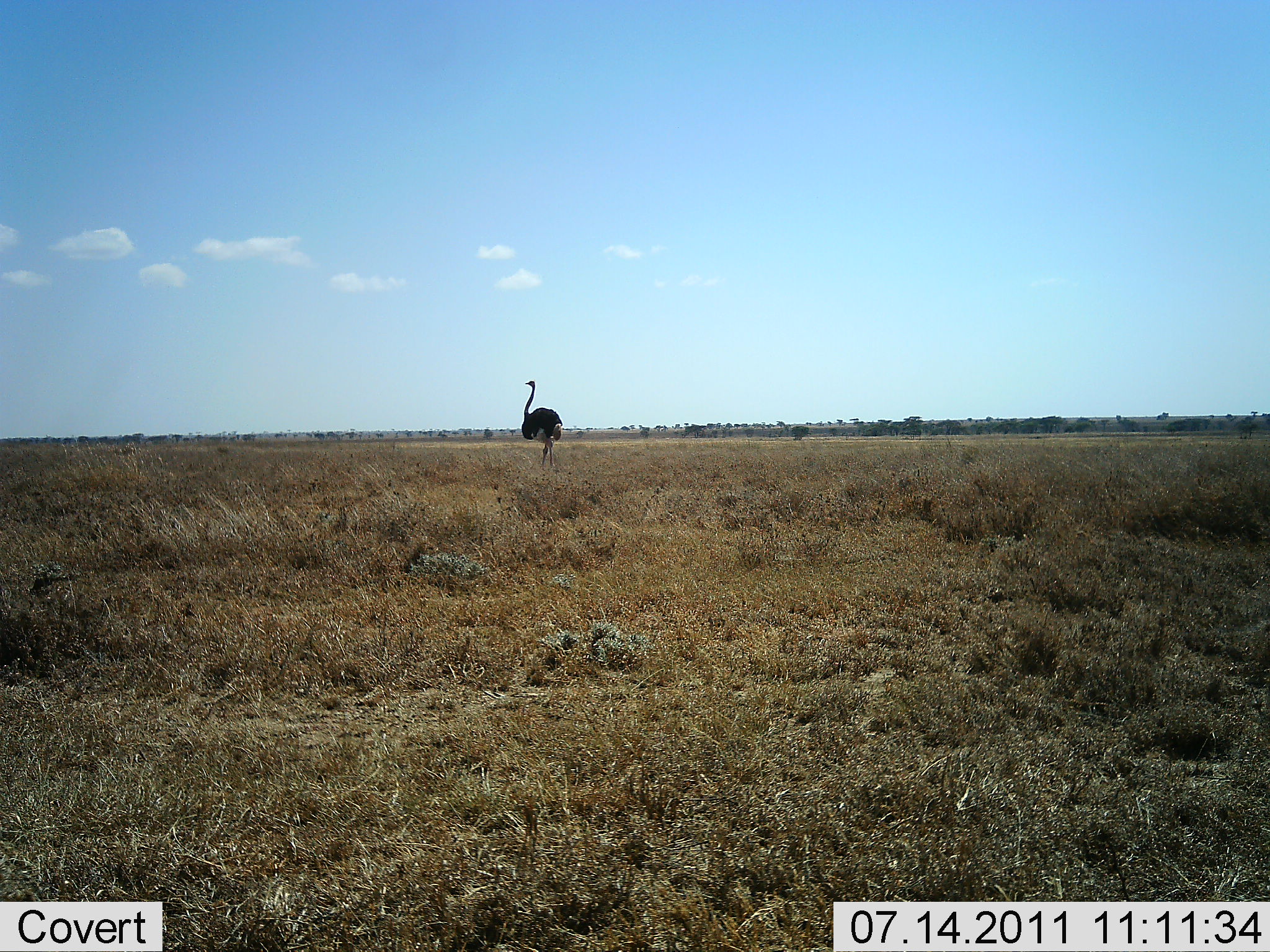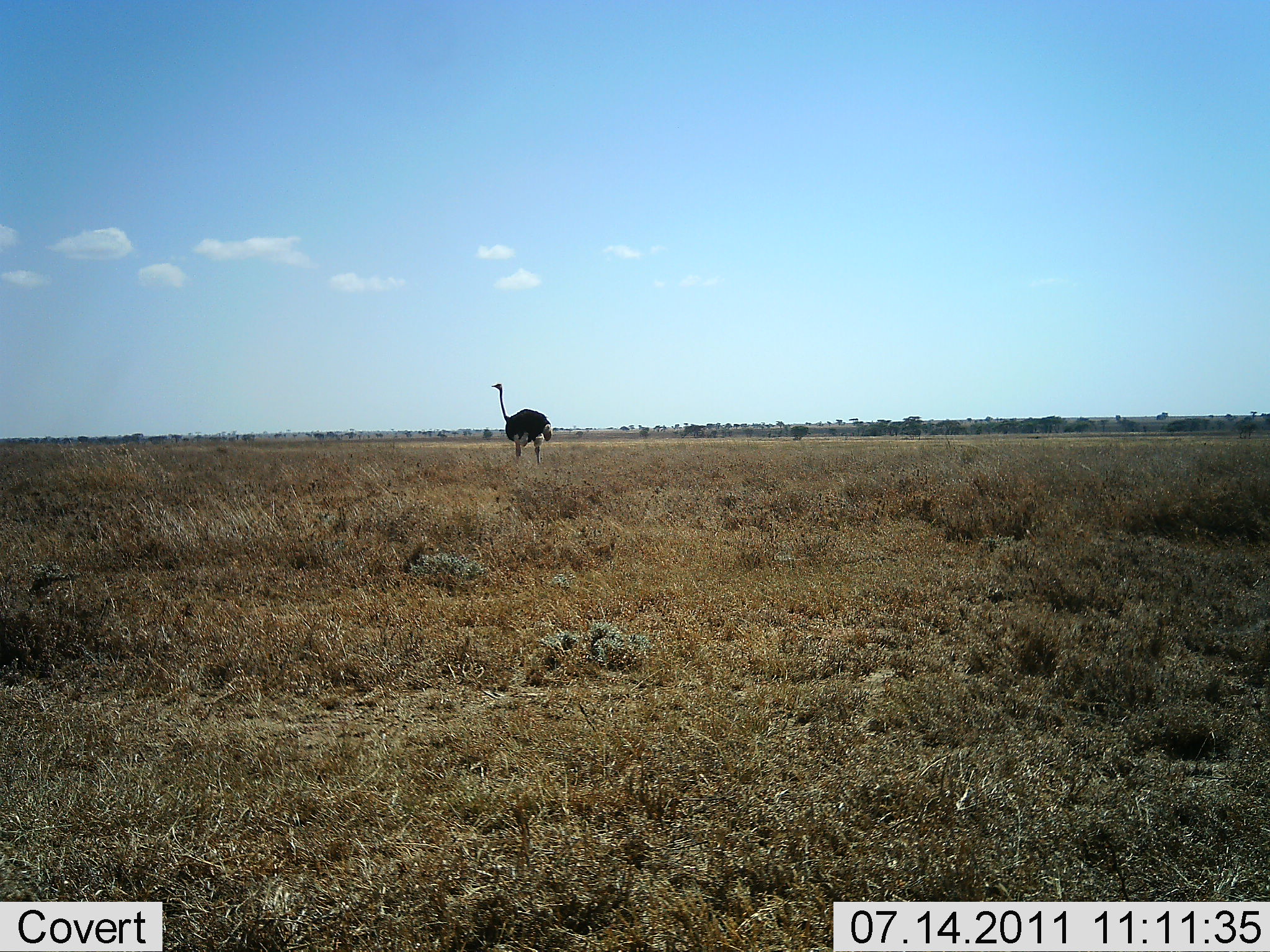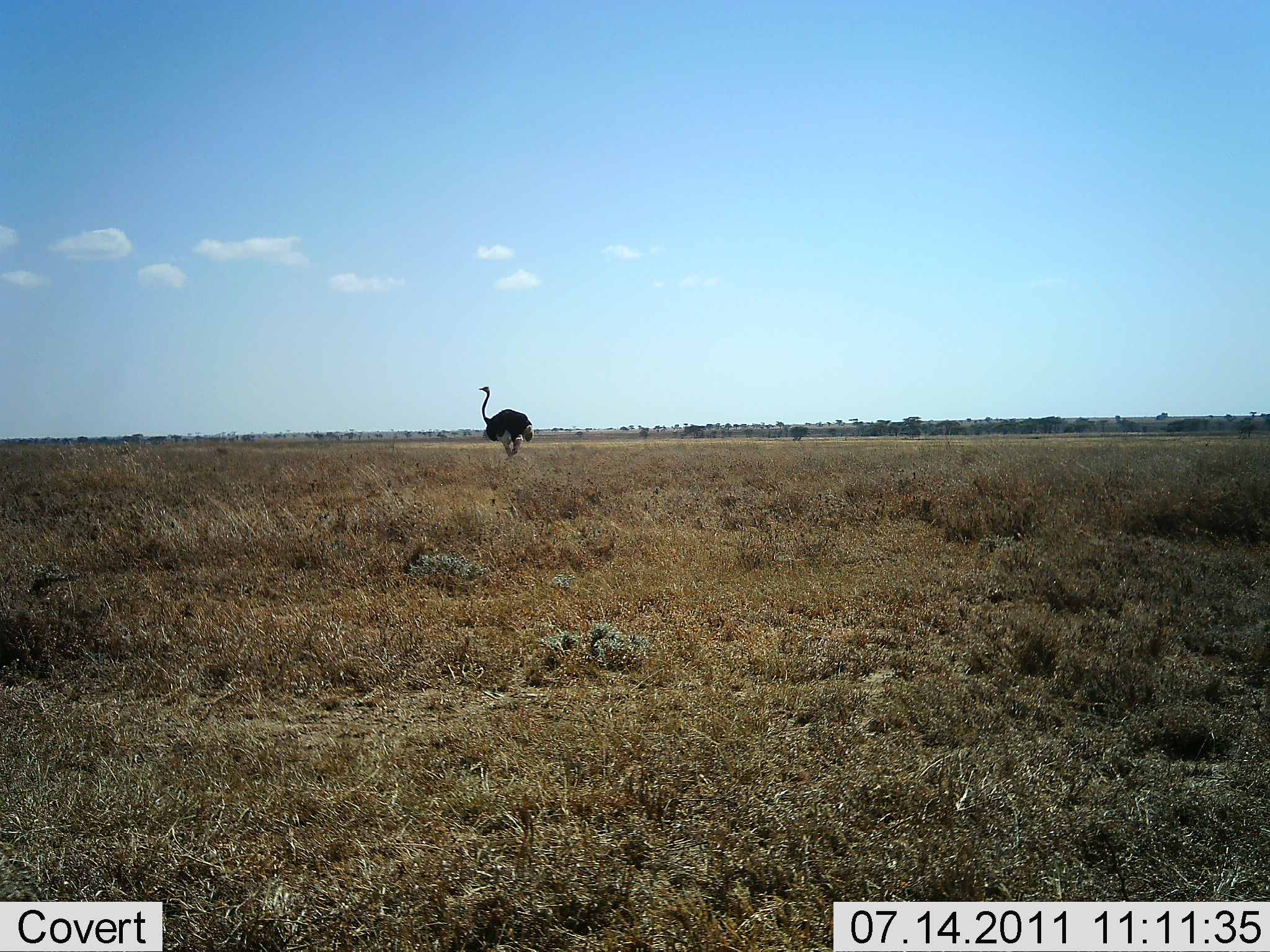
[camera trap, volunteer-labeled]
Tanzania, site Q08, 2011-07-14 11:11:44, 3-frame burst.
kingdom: Animalia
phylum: Chordata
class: Aves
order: Struthioniformes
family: Struthionidae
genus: Struthio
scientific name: Struthio camelus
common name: ostrich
Ostrich (Struthio camelus), count 1. Behavior (volunteer vote fractions): standing 10%, resting 0%, moving 90%, interacting 0%. Young present (vote fraction): 0%. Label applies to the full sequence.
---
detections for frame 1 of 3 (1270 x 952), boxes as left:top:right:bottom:
animal: 521:379:564:470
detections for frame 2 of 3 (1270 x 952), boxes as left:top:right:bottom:
animal: 490:380:555:466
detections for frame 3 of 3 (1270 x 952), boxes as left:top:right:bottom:
animal: 477:385:536:462